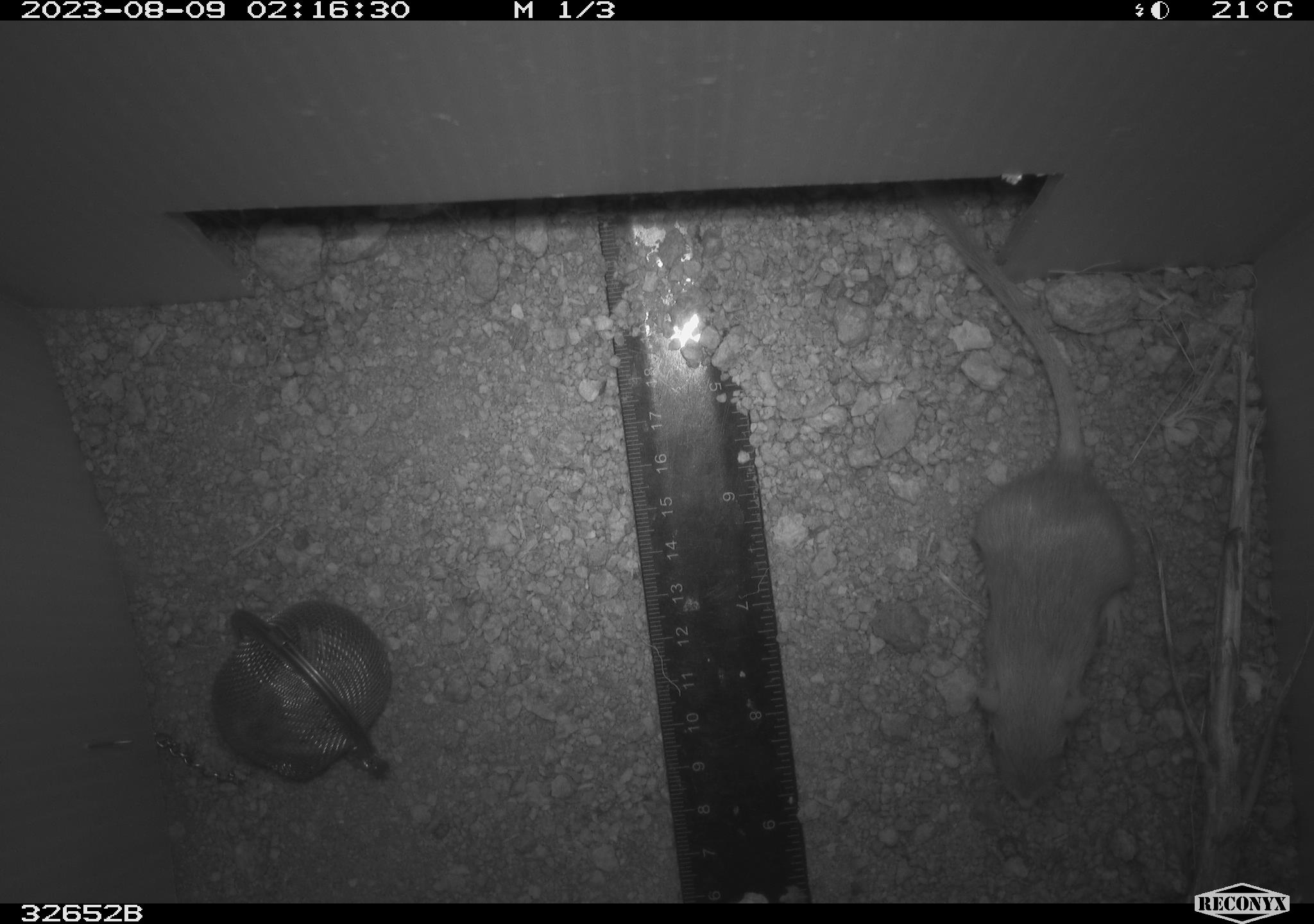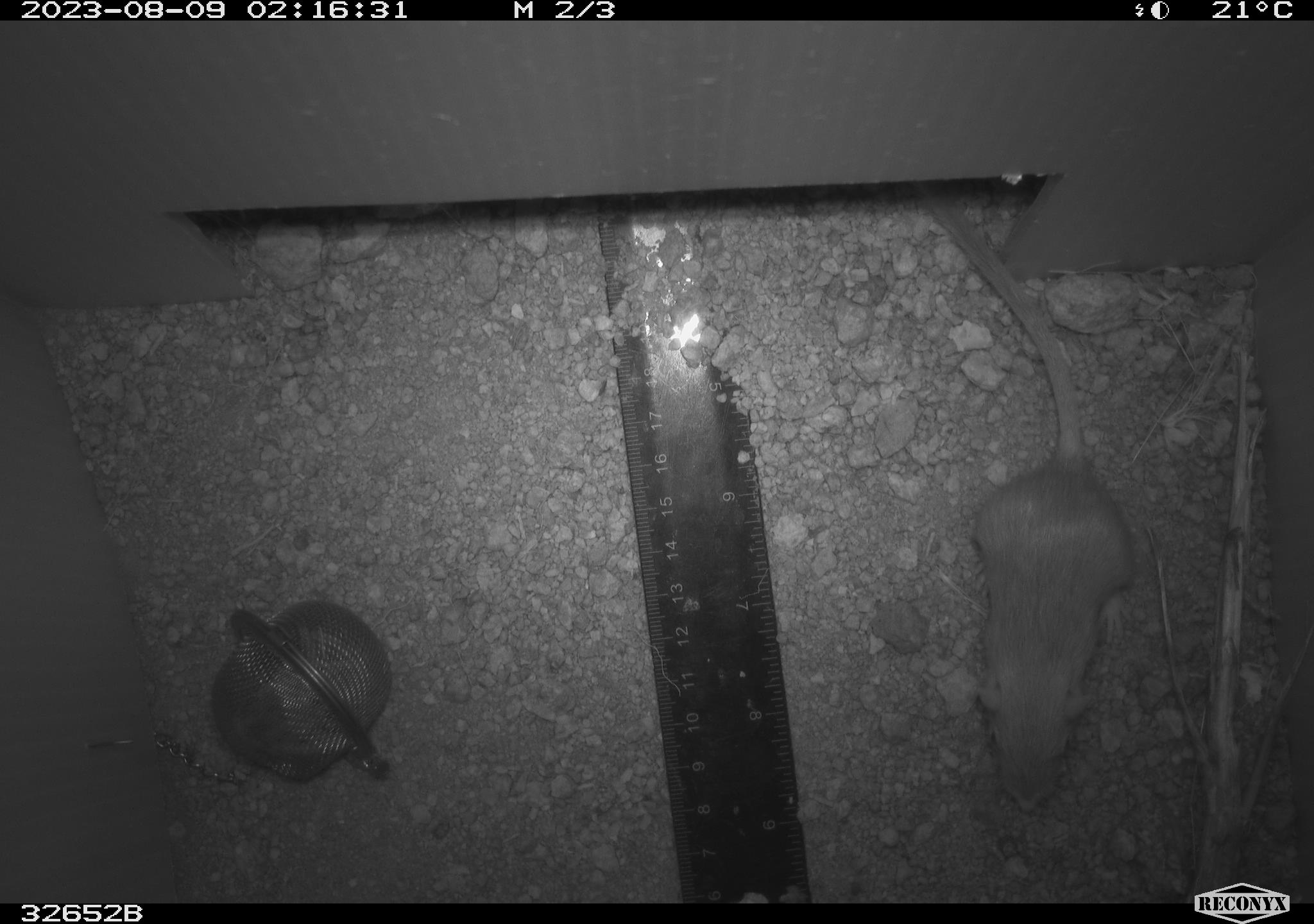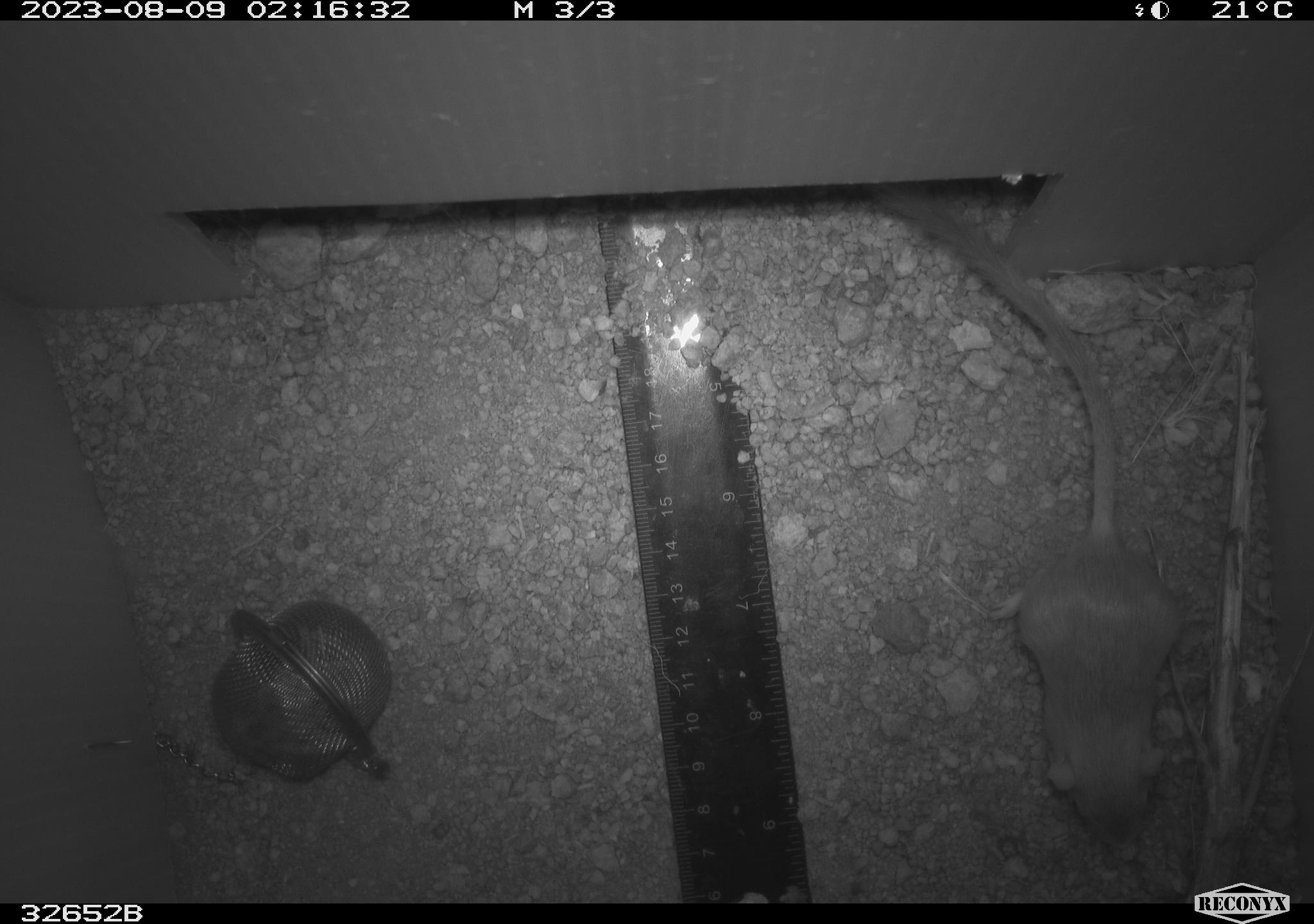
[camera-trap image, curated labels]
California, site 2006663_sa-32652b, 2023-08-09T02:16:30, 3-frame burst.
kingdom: Animalia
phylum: Chordata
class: Mammalia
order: Rodentia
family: Heteromyidae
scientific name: Heteromyidae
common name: kangaroo rats and pocket mice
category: heteromyidae family